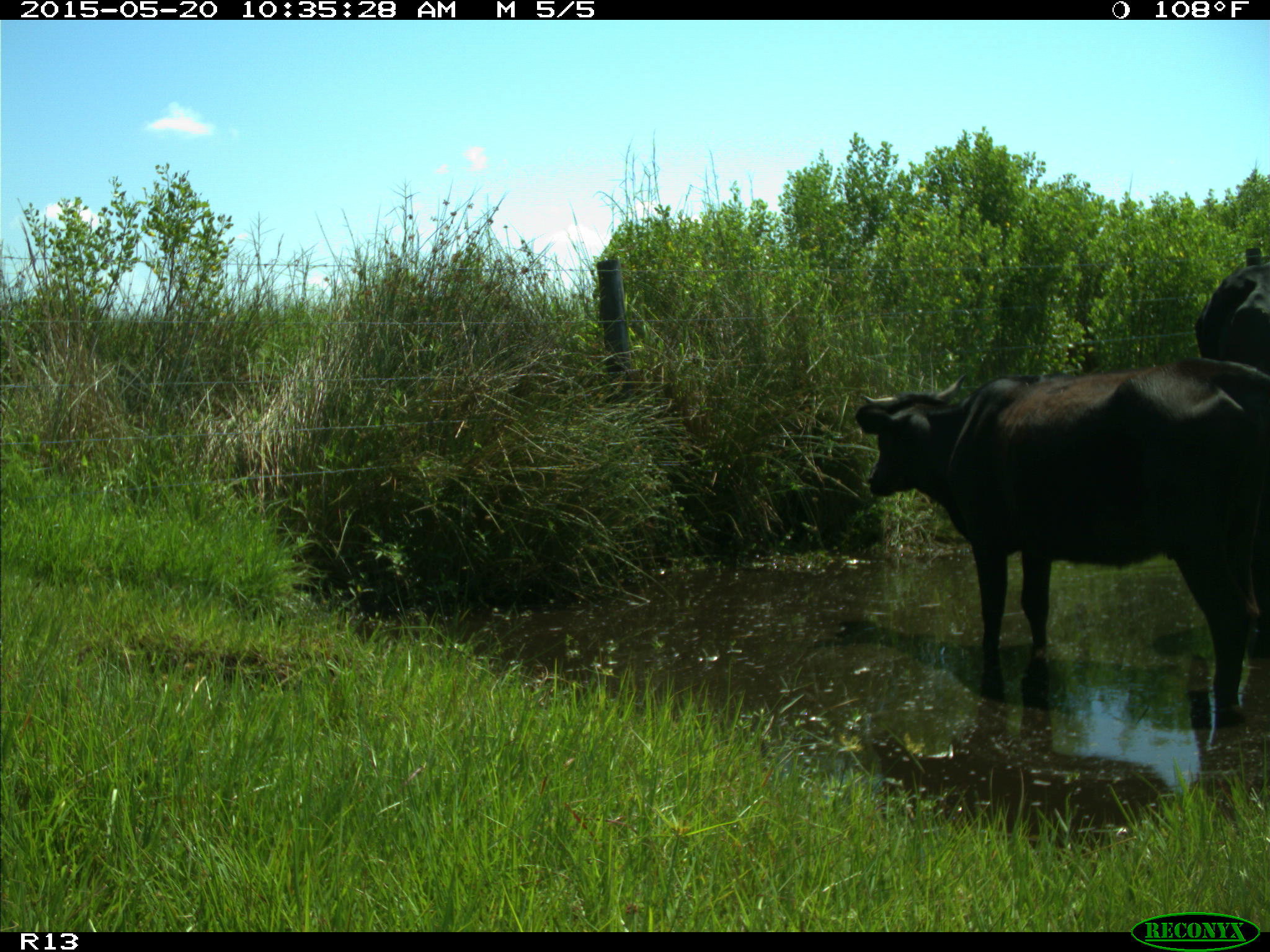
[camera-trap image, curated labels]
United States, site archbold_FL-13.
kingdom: Animalia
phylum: Chordata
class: Mammalia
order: Artiodactyla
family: Bovidae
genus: Bos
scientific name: Bos taurus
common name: domestic cow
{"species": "Bos taurus (domestic cow)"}